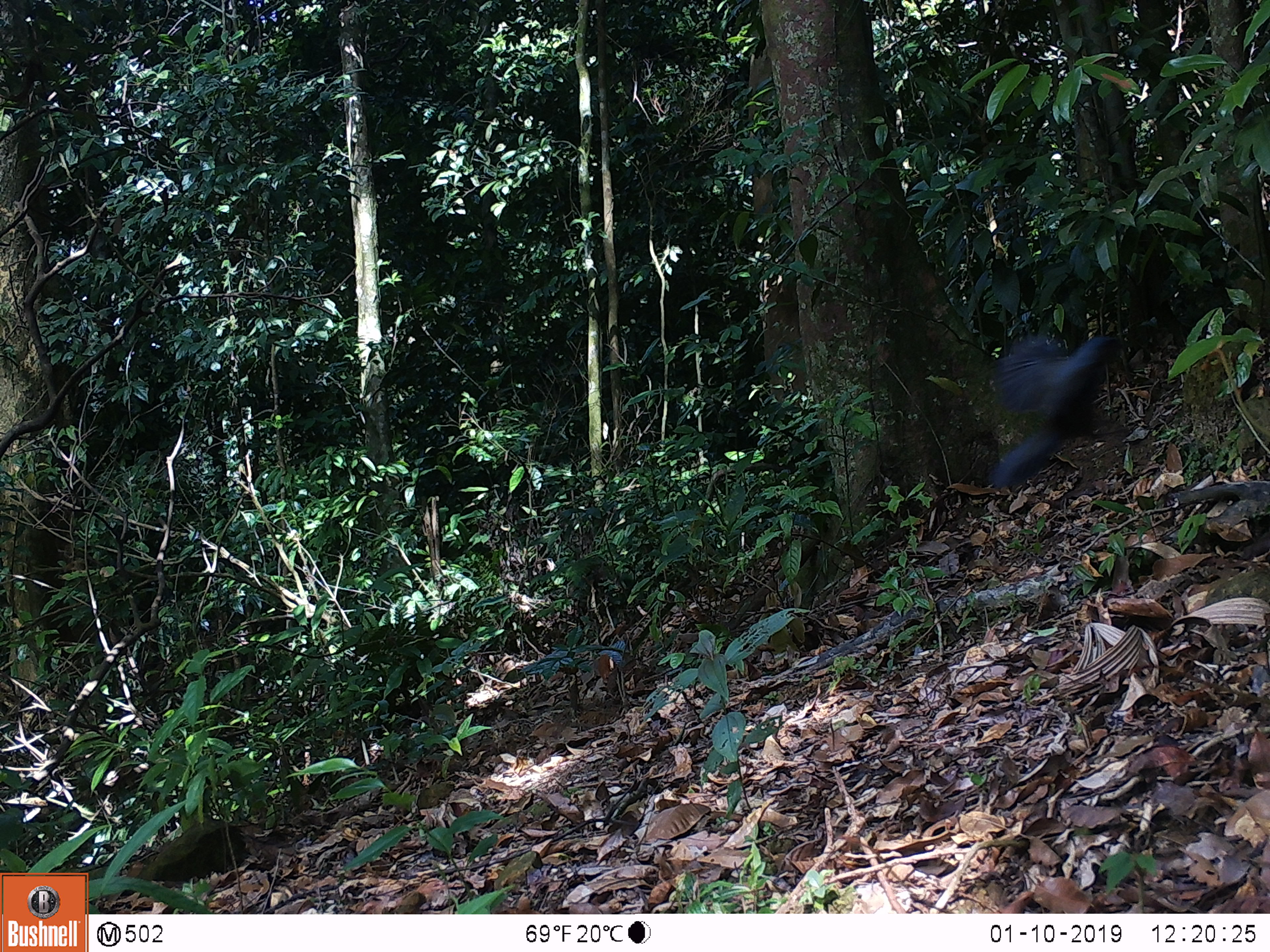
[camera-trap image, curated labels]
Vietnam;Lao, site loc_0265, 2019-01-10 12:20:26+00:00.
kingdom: Animalia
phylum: Chordata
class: Aves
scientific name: Aves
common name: bird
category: unidentified bird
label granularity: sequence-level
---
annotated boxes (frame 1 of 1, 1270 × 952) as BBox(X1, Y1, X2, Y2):
unidentified bird: BBox(987, 329, 1125, 493)